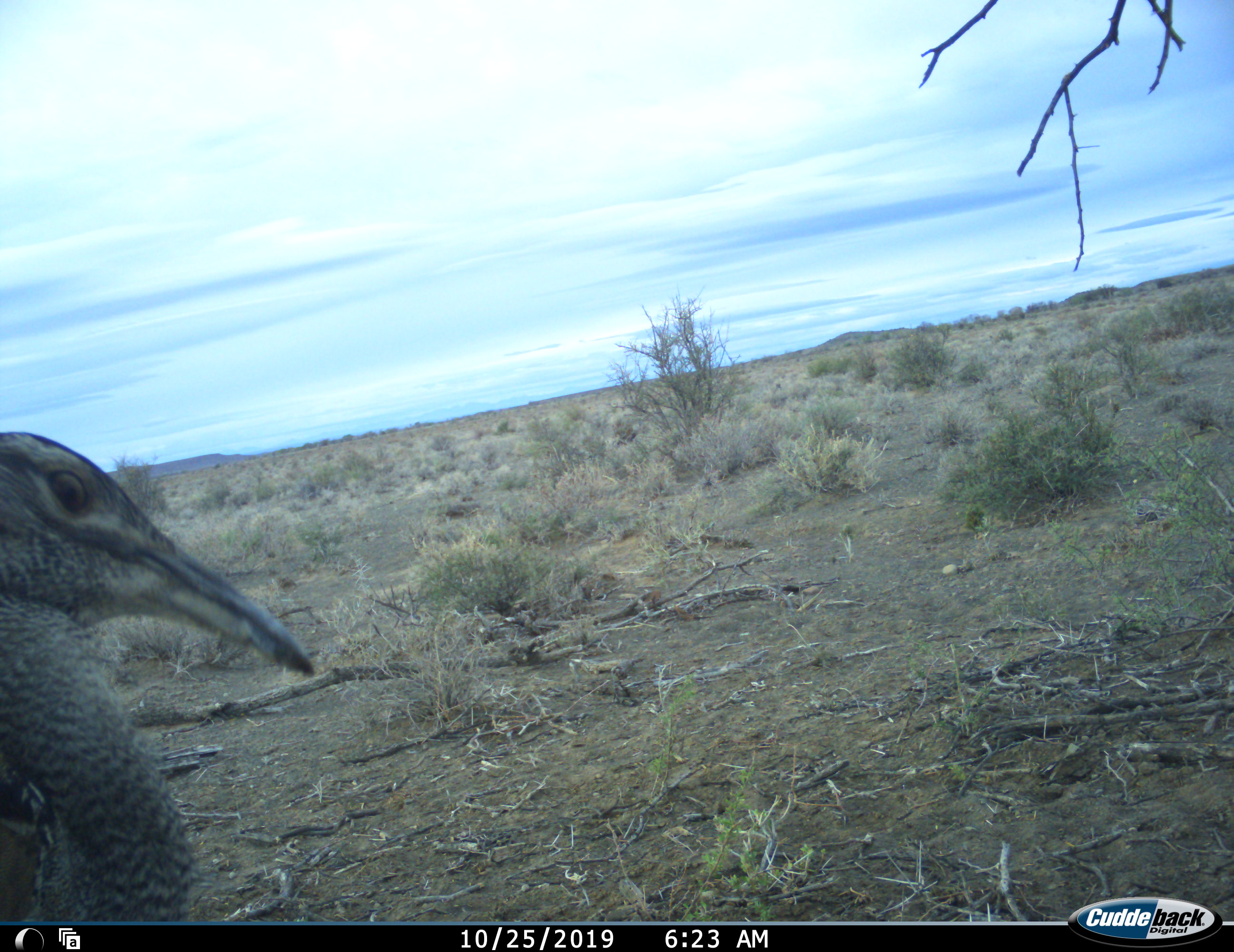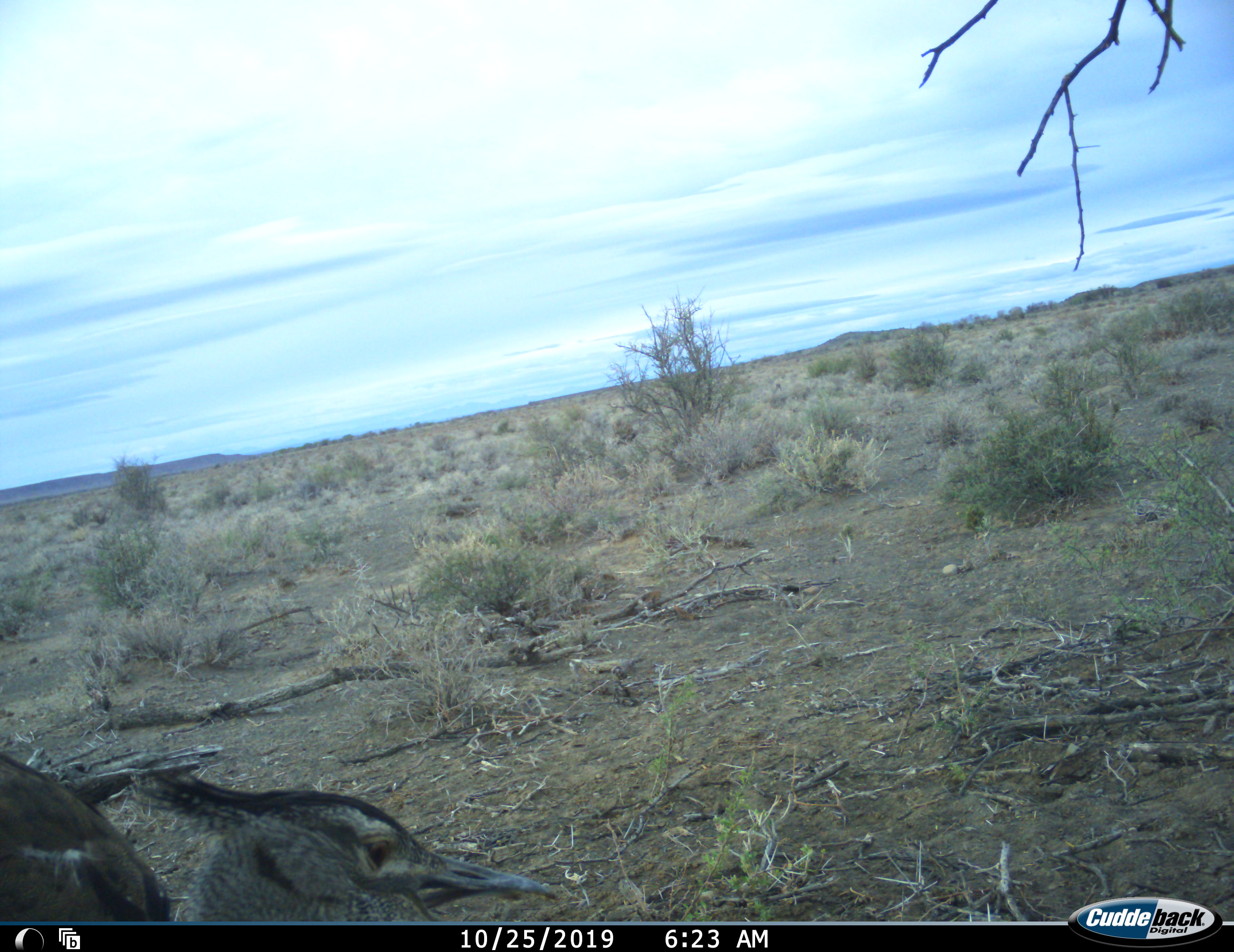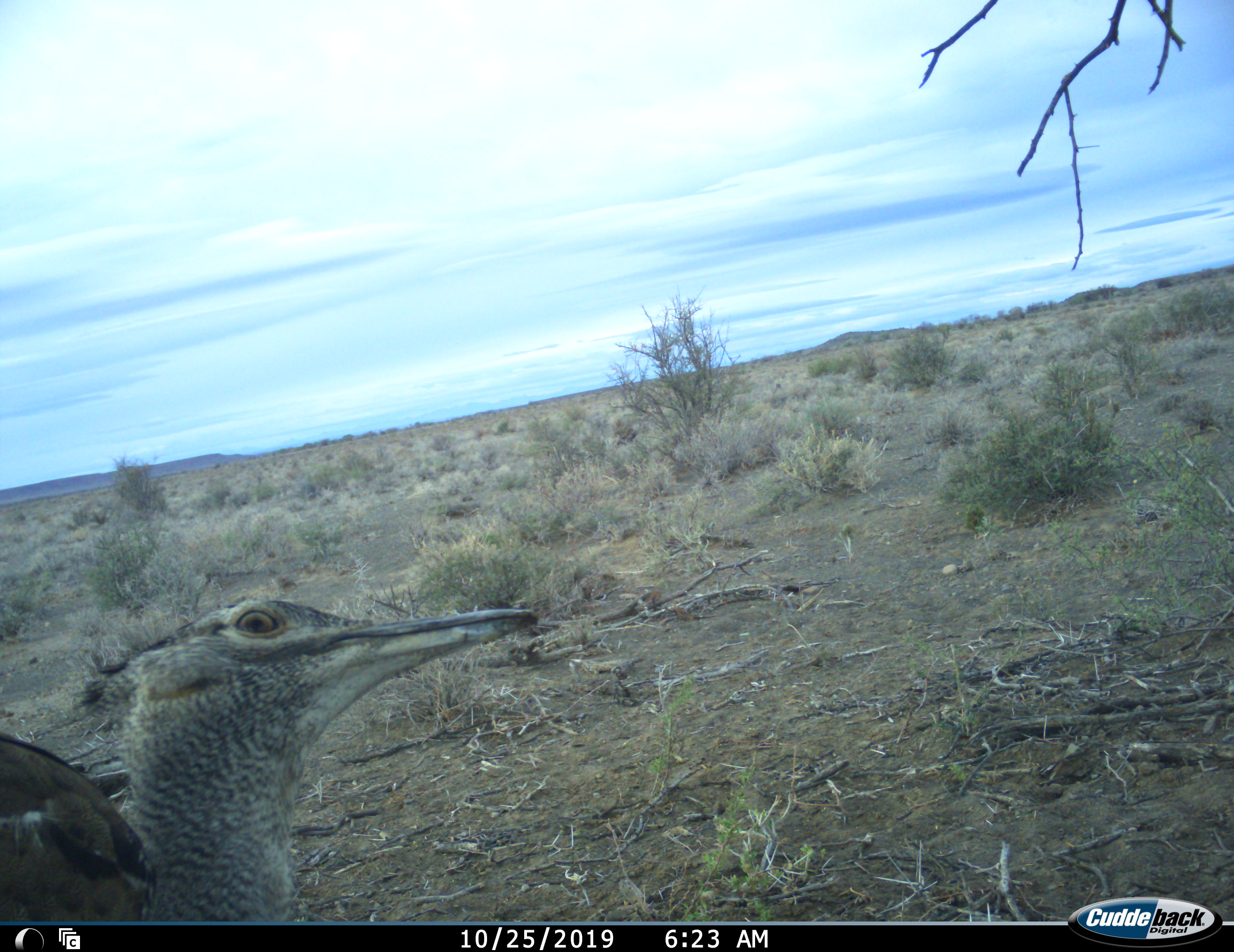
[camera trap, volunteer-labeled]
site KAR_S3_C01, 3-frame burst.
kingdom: Animalia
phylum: Chordata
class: Aves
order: Otidiformes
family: Otididae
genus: Ardeotis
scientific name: Ardeotis kori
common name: kori bustard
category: bustardkori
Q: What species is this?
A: Bustardkori (kori bustard) (Ardeotis kori).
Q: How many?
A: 1.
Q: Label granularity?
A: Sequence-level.